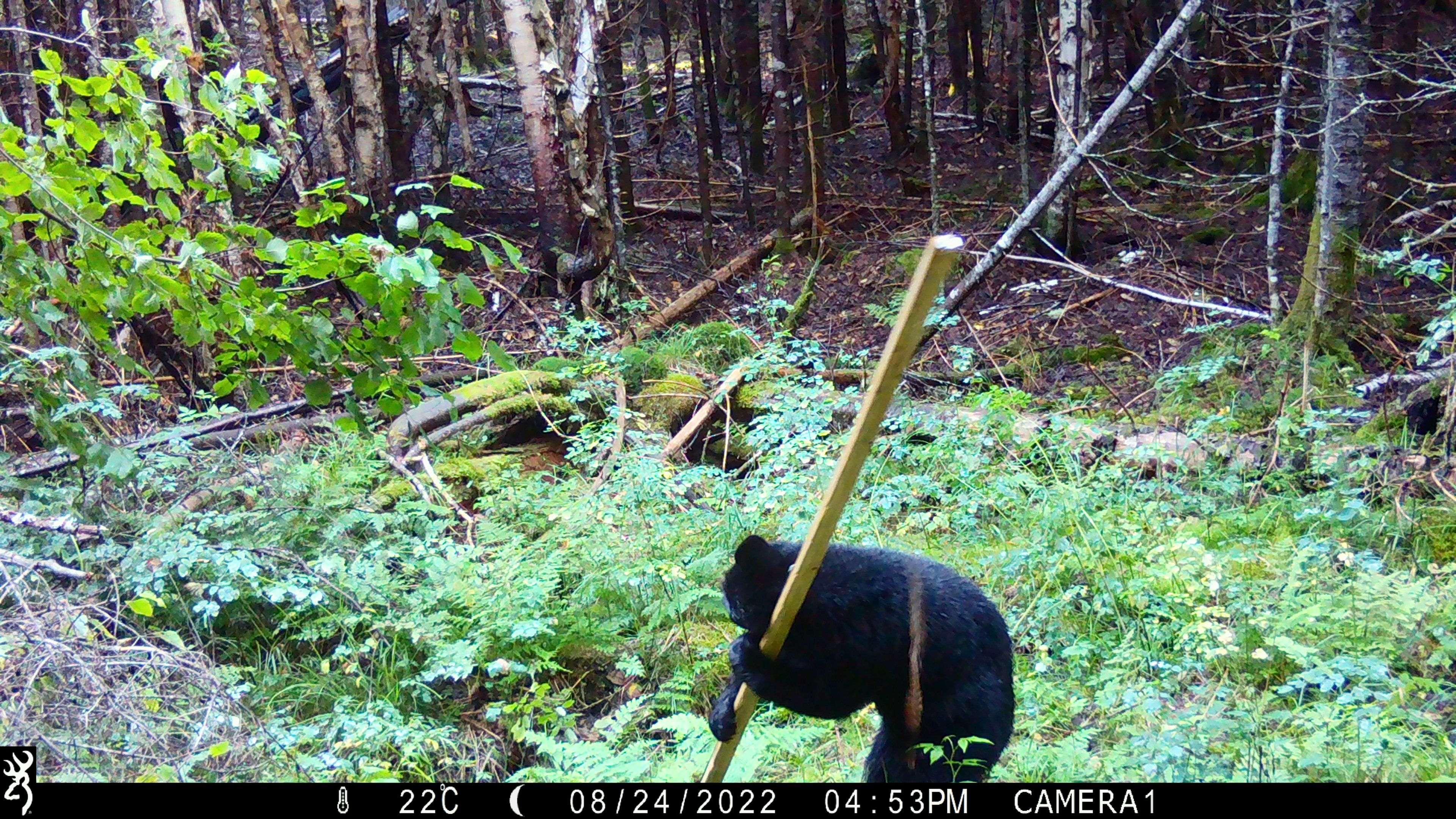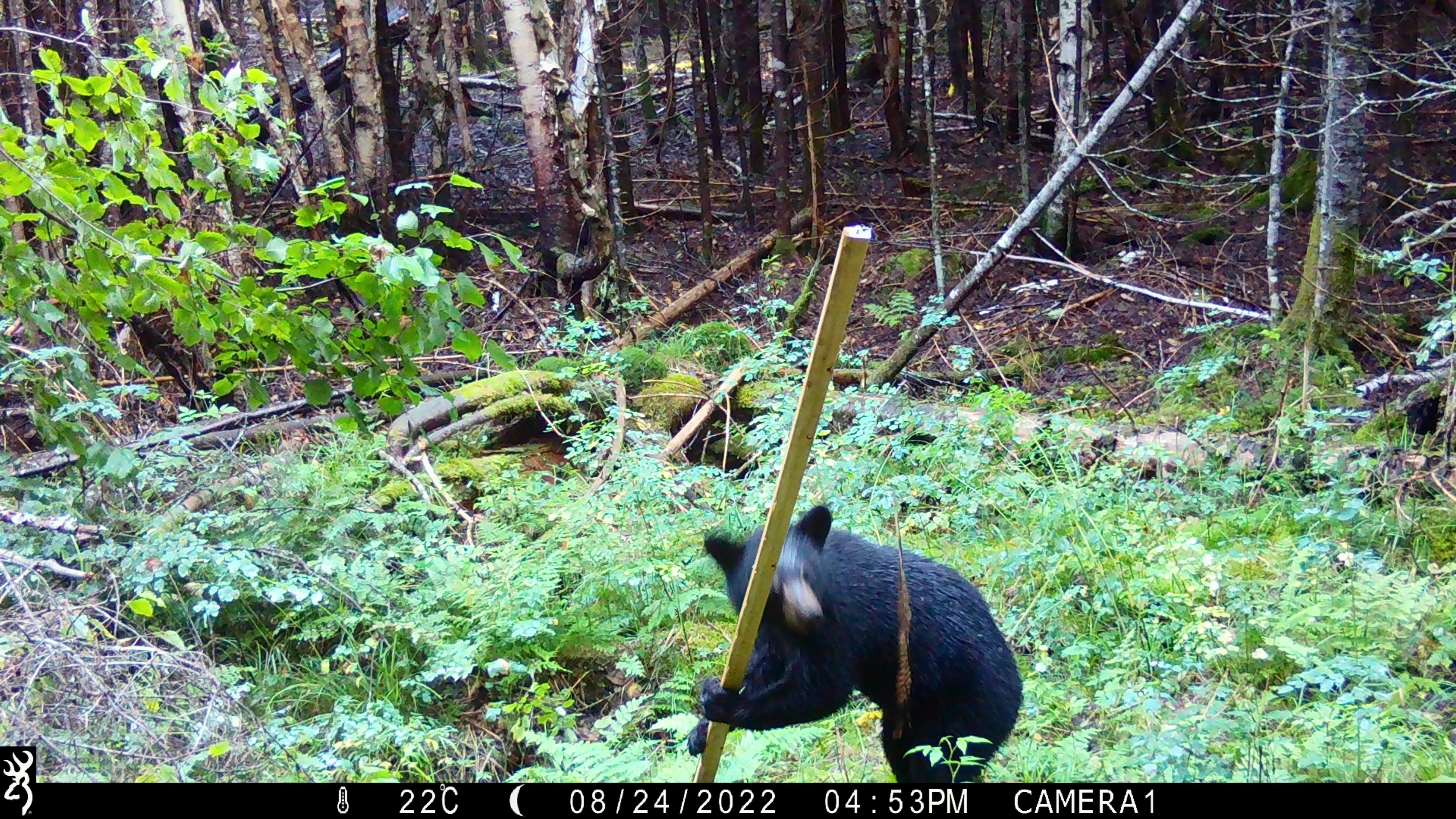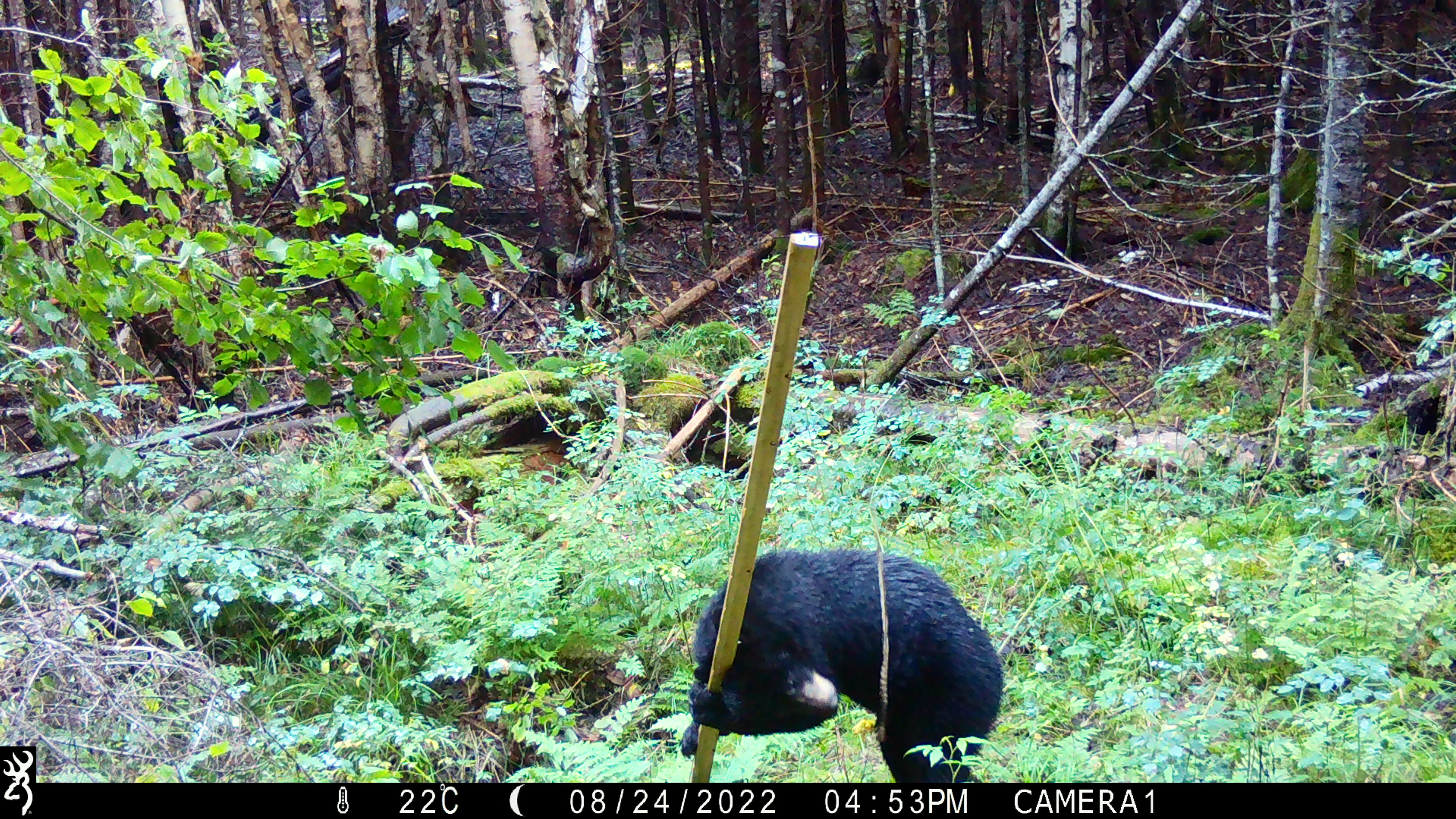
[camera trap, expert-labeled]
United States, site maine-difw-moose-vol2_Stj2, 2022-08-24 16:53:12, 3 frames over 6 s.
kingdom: Animalia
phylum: Chordata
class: Mammalia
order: Carnivora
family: Ursidae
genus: Ursus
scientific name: Ursus americanus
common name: black bear